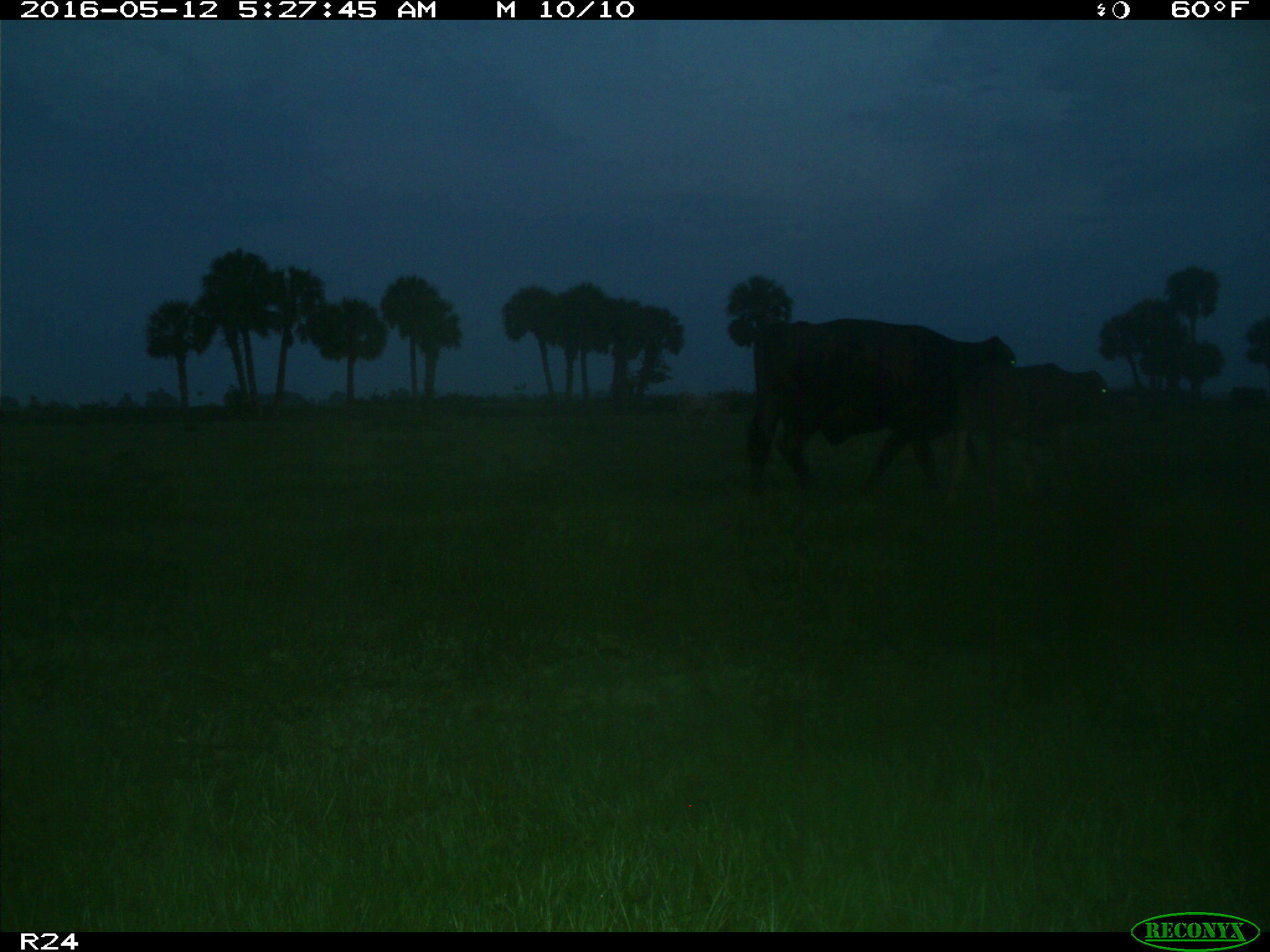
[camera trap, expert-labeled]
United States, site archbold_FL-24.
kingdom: Animalia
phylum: Chordata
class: Mammalia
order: Artiodactyla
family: Bovidae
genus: Bos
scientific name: Bos taurus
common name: domestic cow